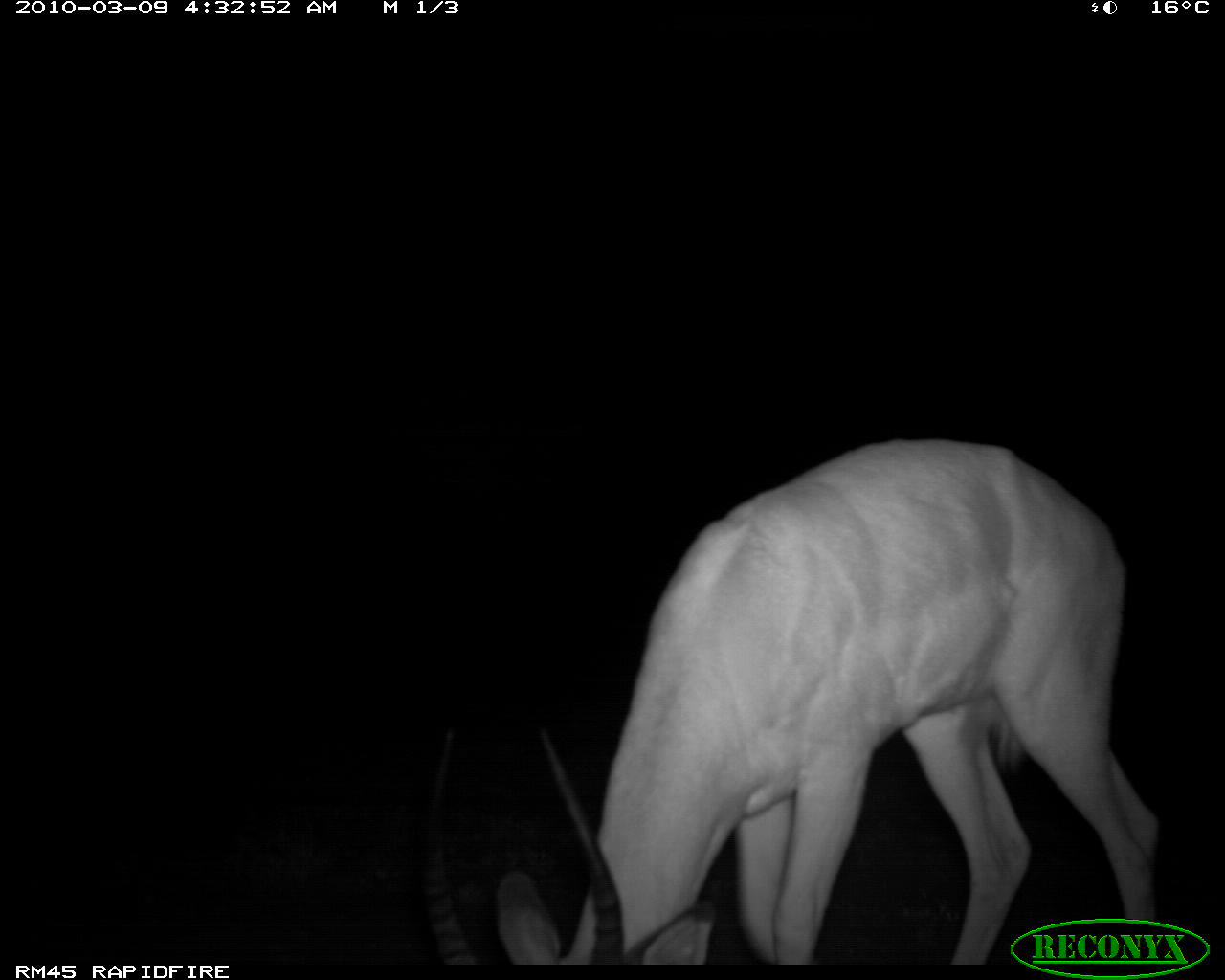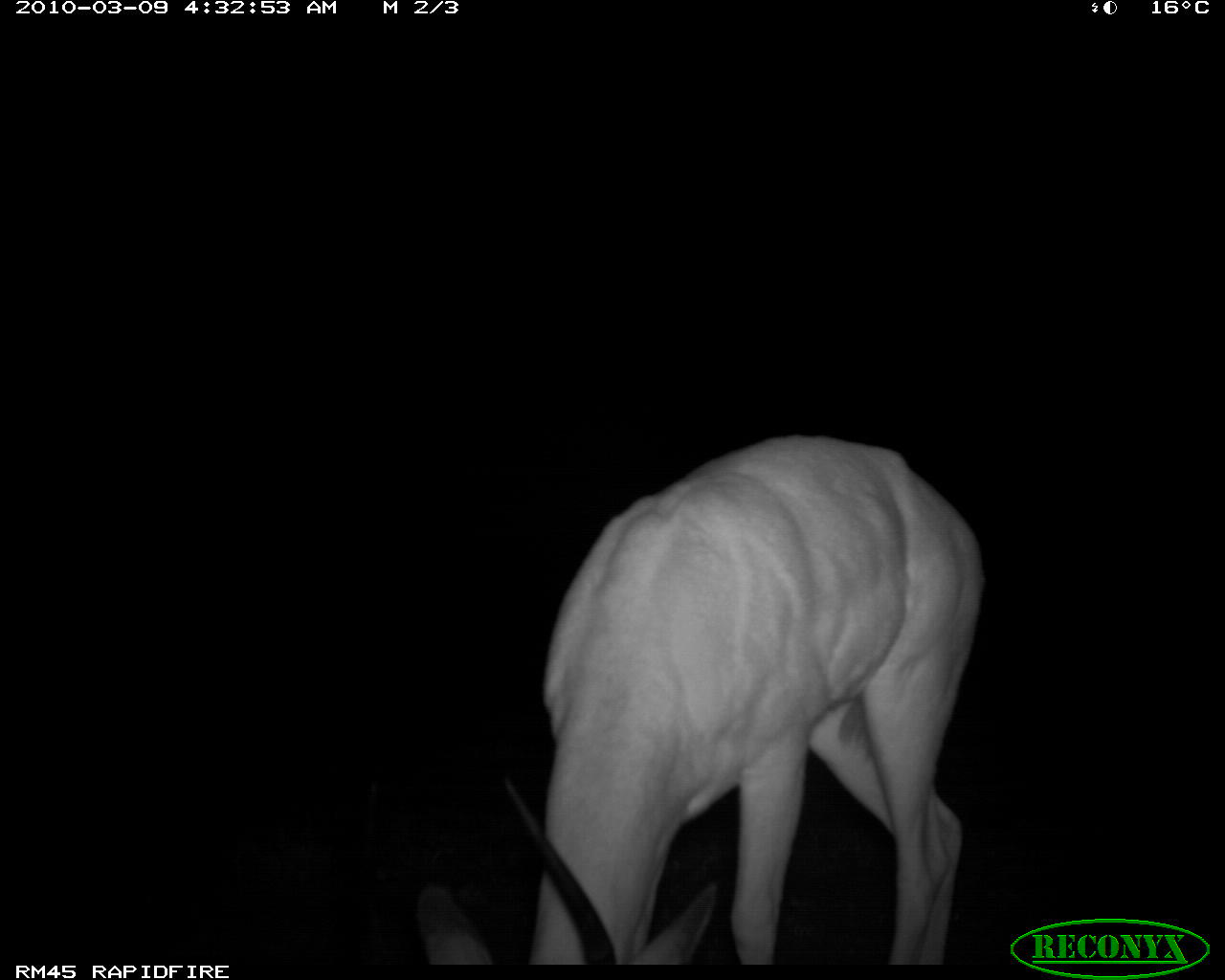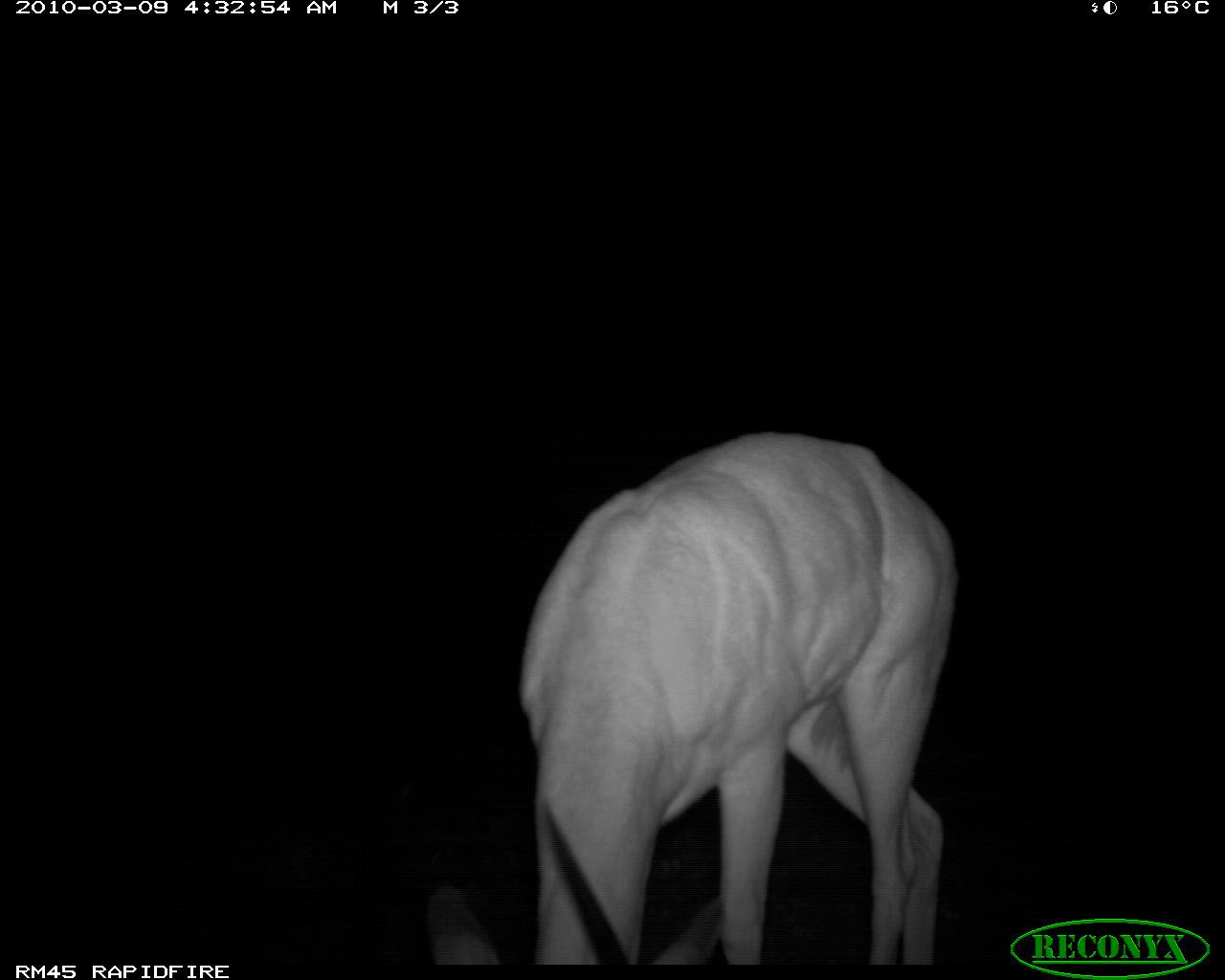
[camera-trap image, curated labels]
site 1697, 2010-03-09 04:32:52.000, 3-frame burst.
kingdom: Animalia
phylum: Chordata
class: Mammalia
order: Artiodactyla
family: Bovidae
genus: Aepyceros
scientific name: Aepyceros melampus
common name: impala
Aepyceros melampus (impala), count 1.